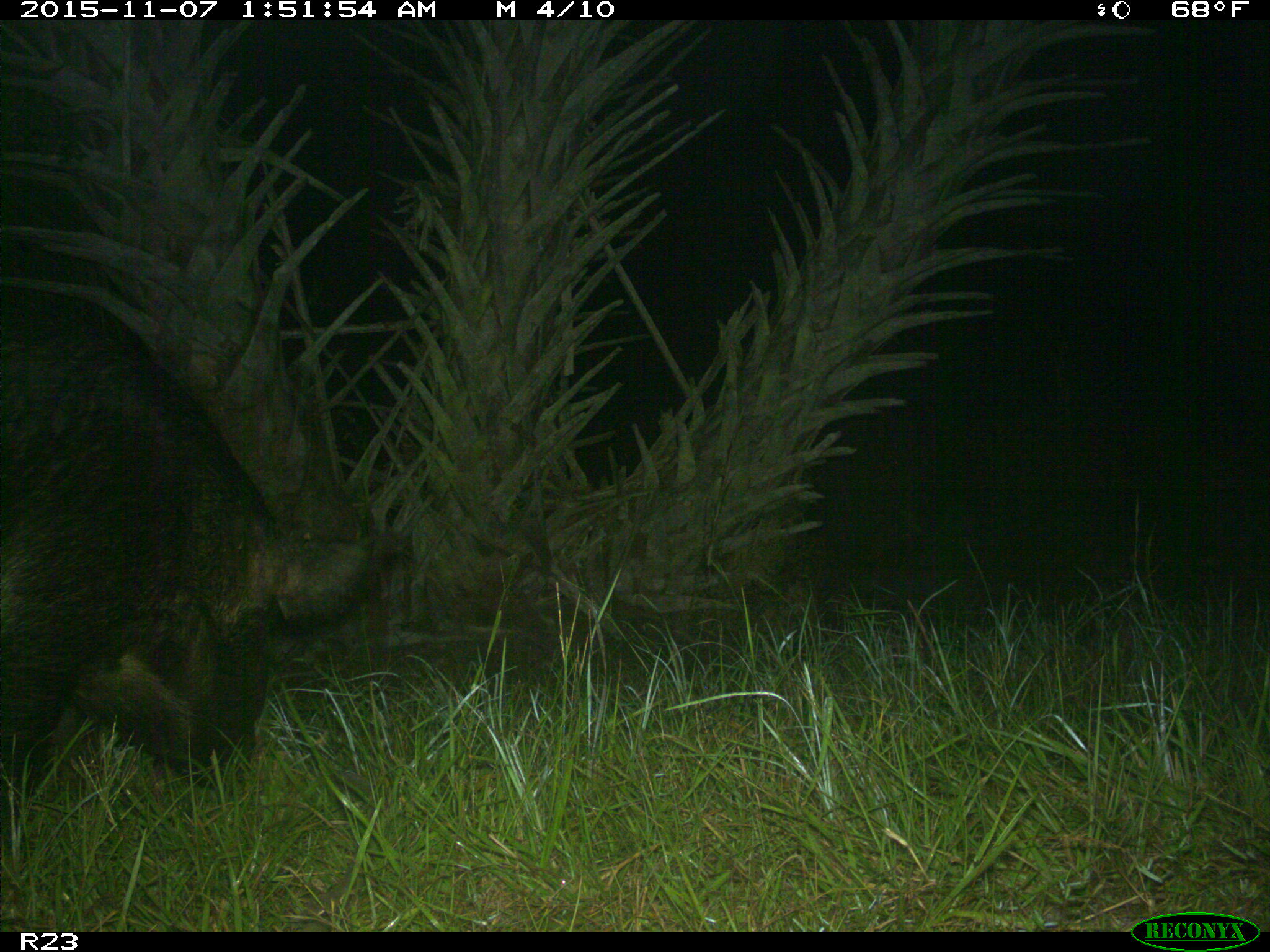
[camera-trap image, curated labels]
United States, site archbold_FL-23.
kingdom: Animalia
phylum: Chordata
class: Mammalia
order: Artiodactyla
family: Suidae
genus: Sus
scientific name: Sus scrofa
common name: wild boar